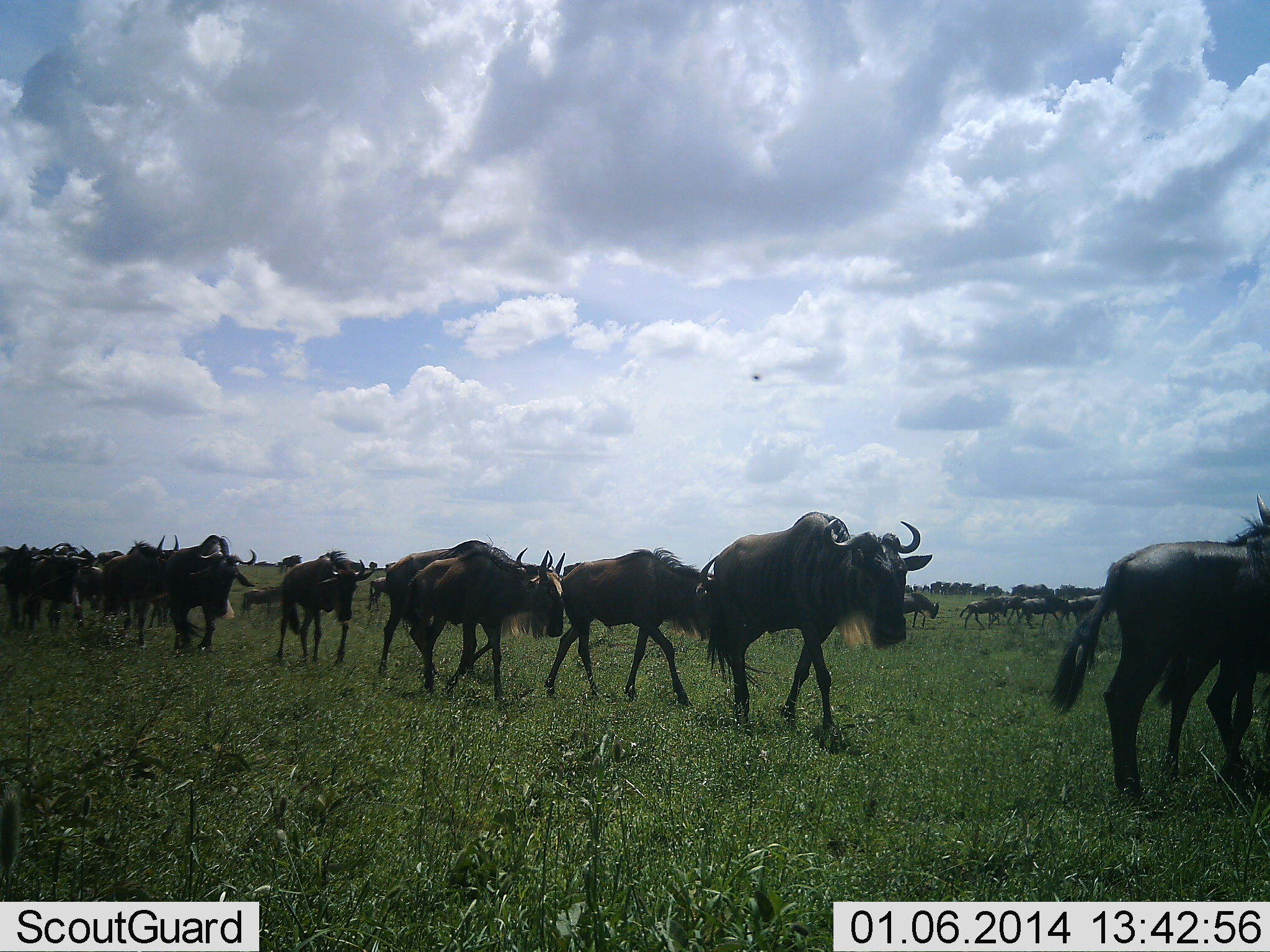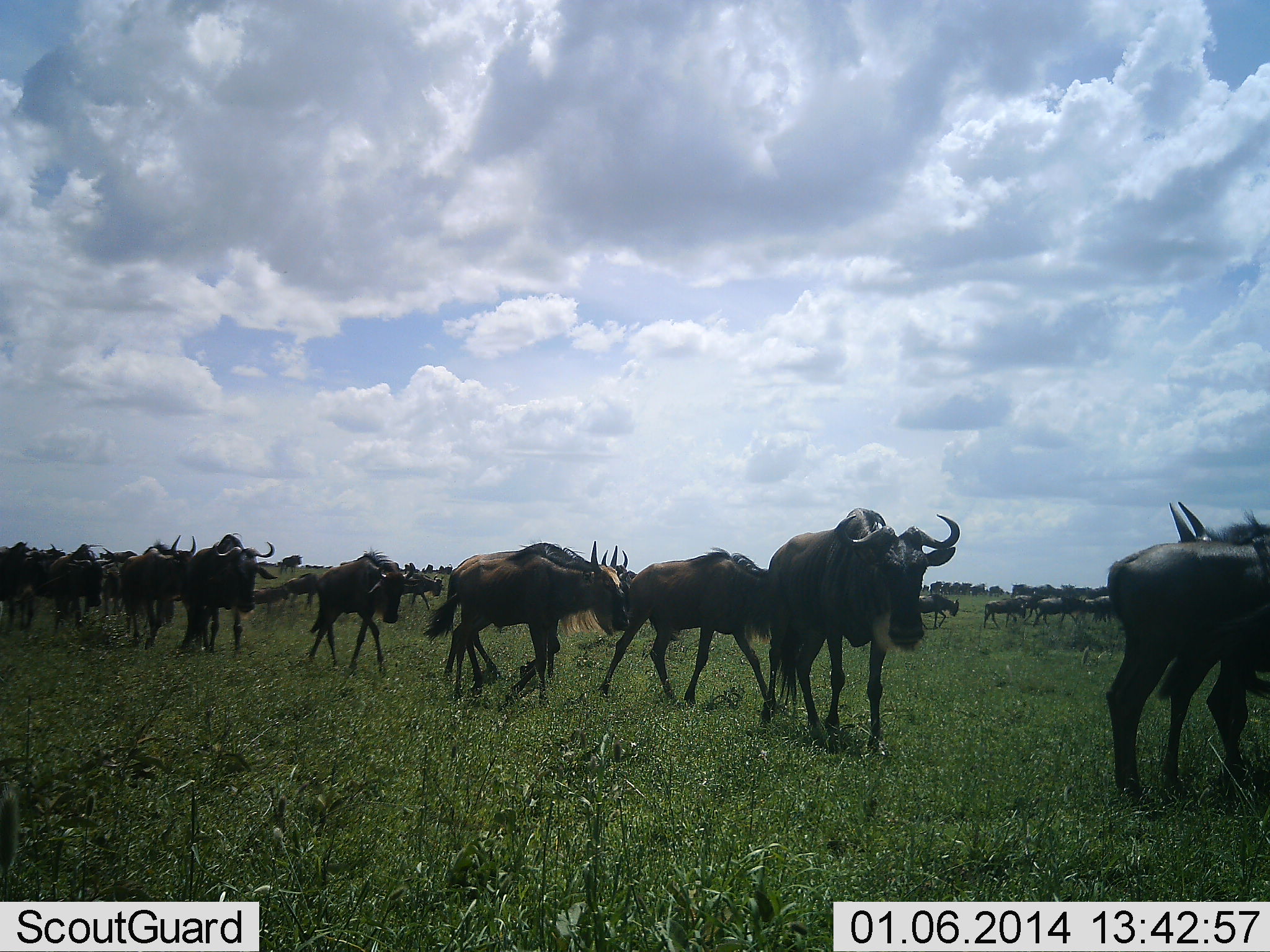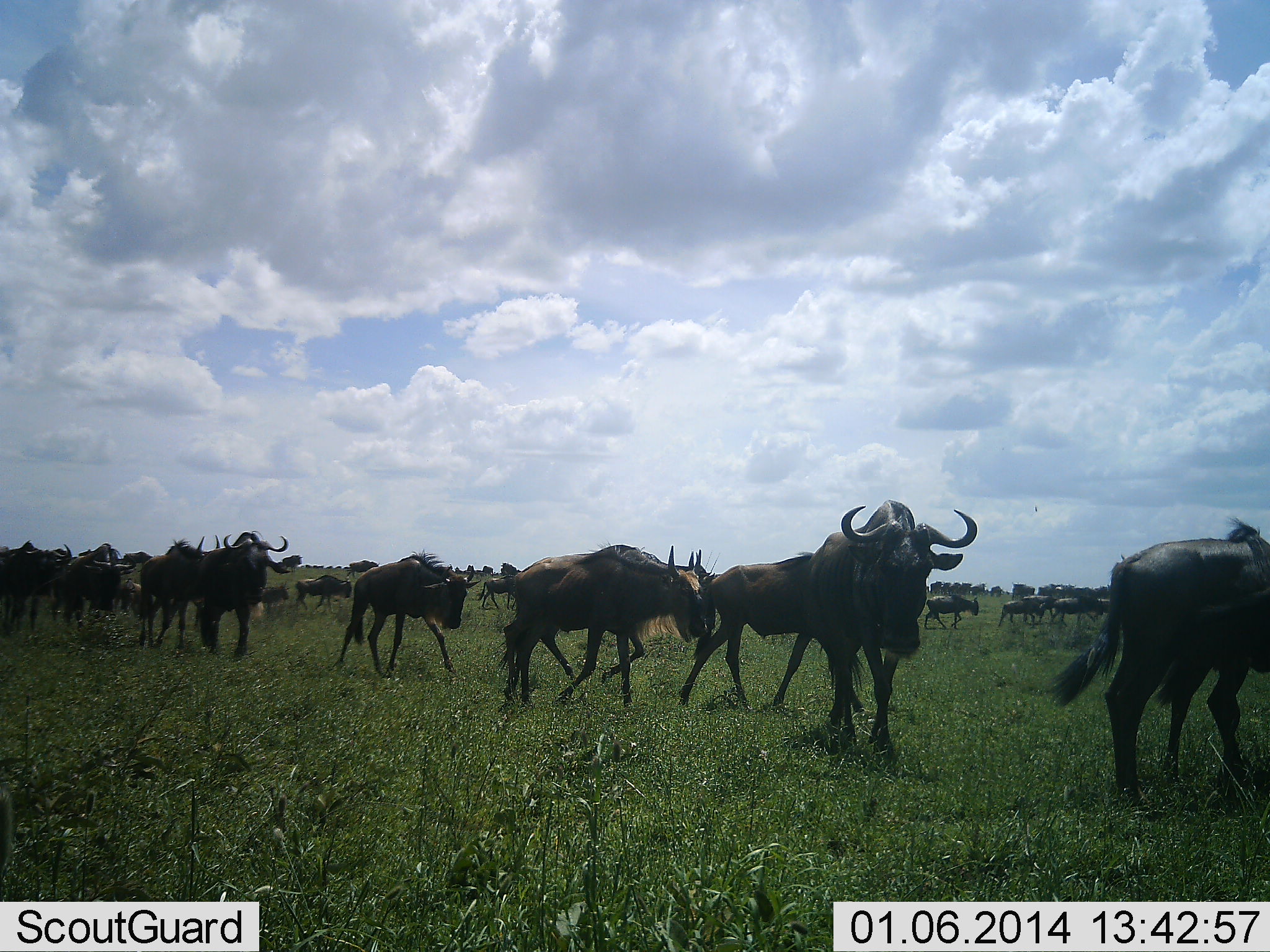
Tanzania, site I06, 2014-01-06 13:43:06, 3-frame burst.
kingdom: Animalia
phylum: Chordata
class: Mammalia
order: Artiodactyla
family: Bovidae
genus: Connochaetes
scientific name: Connochaetes taurinus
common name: blue wildebeest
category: wildebeest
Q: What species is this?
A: Wildebeest (blue wildebeest) (Connochaetes taurinus).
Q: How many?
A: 11-50.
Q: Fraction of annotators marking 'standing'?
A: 10%.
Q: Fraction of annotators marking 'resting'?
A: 0%.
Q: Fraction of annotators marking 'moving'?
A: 100%.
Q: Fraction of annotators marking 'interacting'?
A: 10%.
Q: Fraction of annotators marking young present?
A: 10%.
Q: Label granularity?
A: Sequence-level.